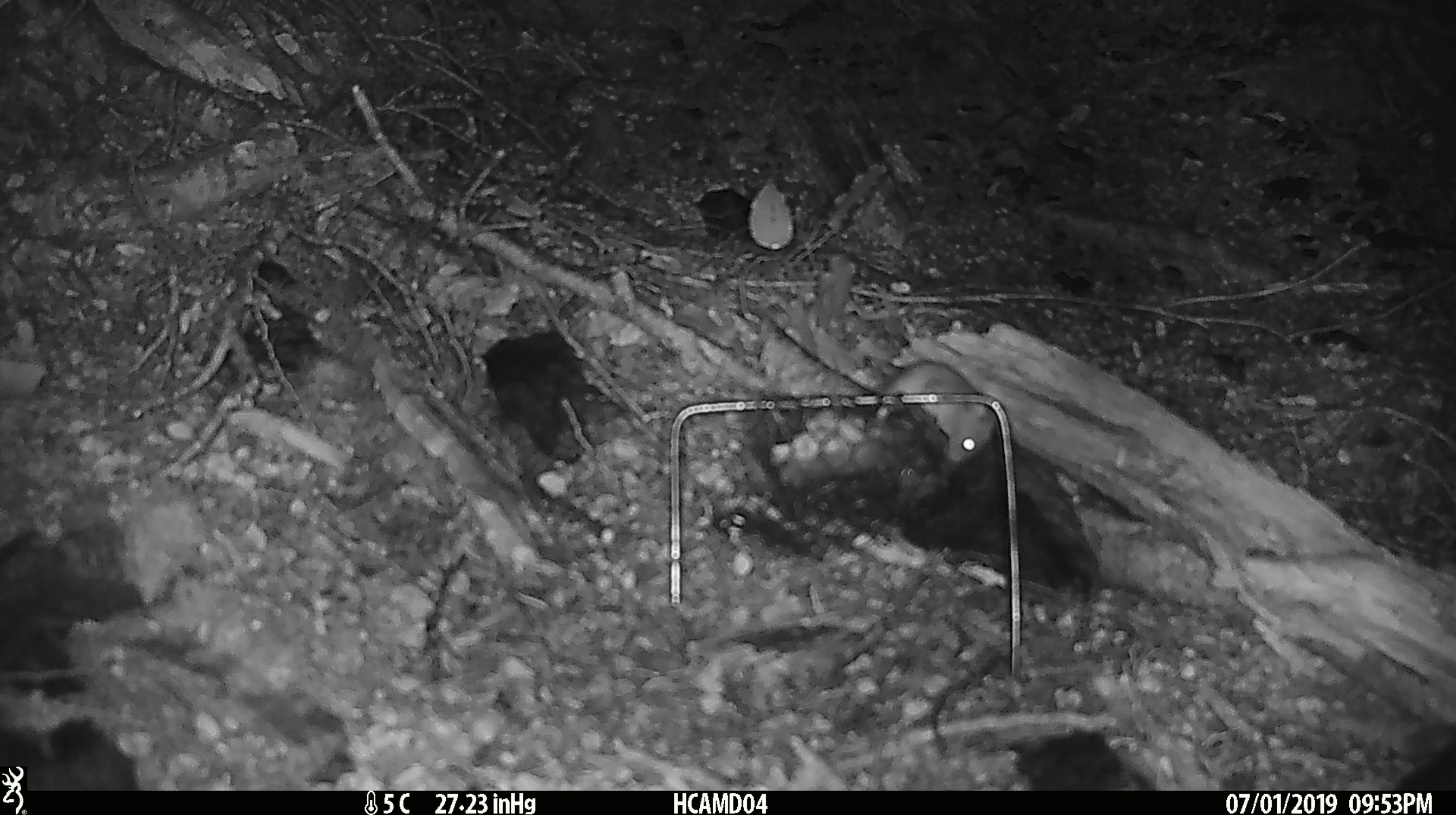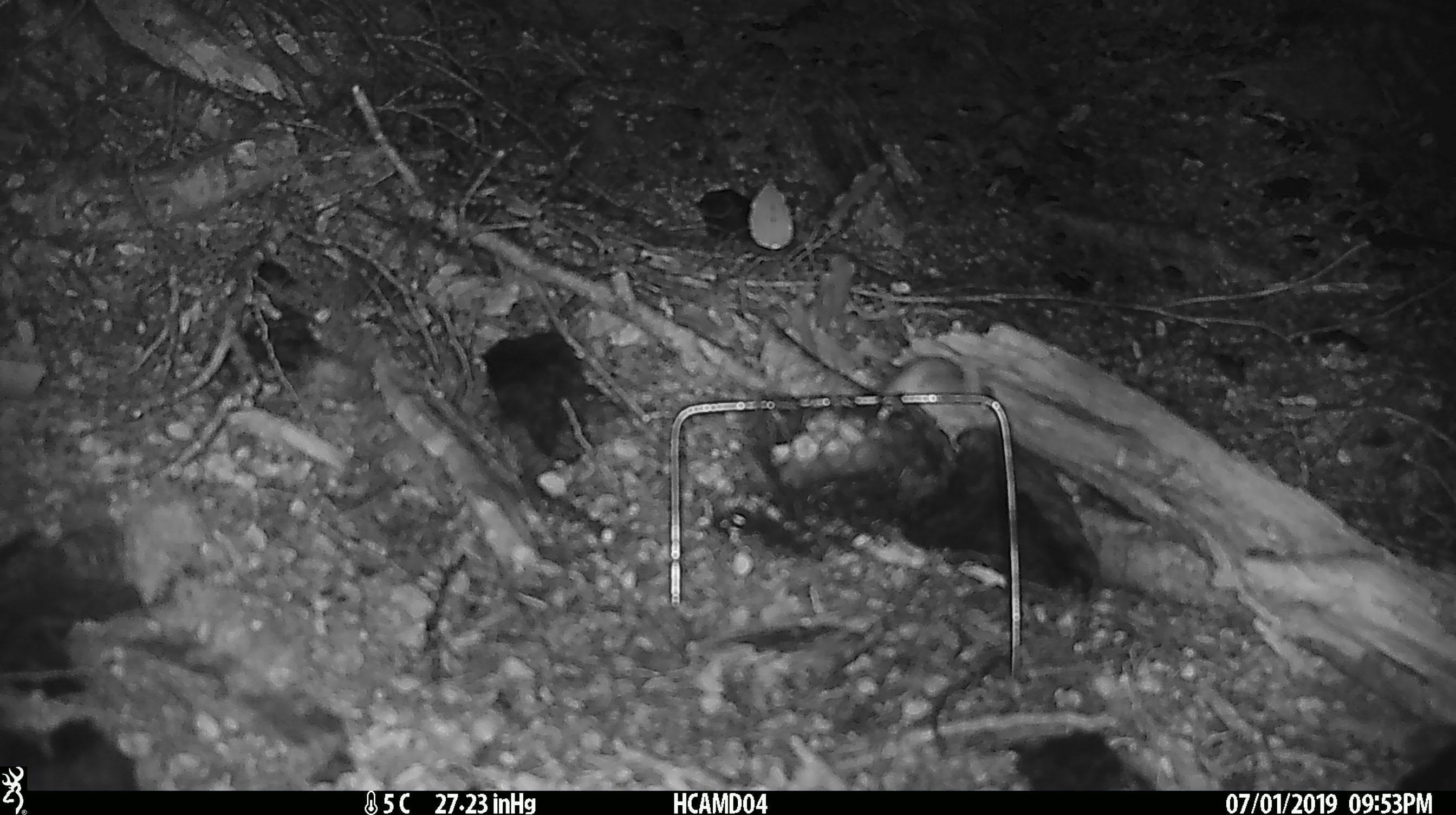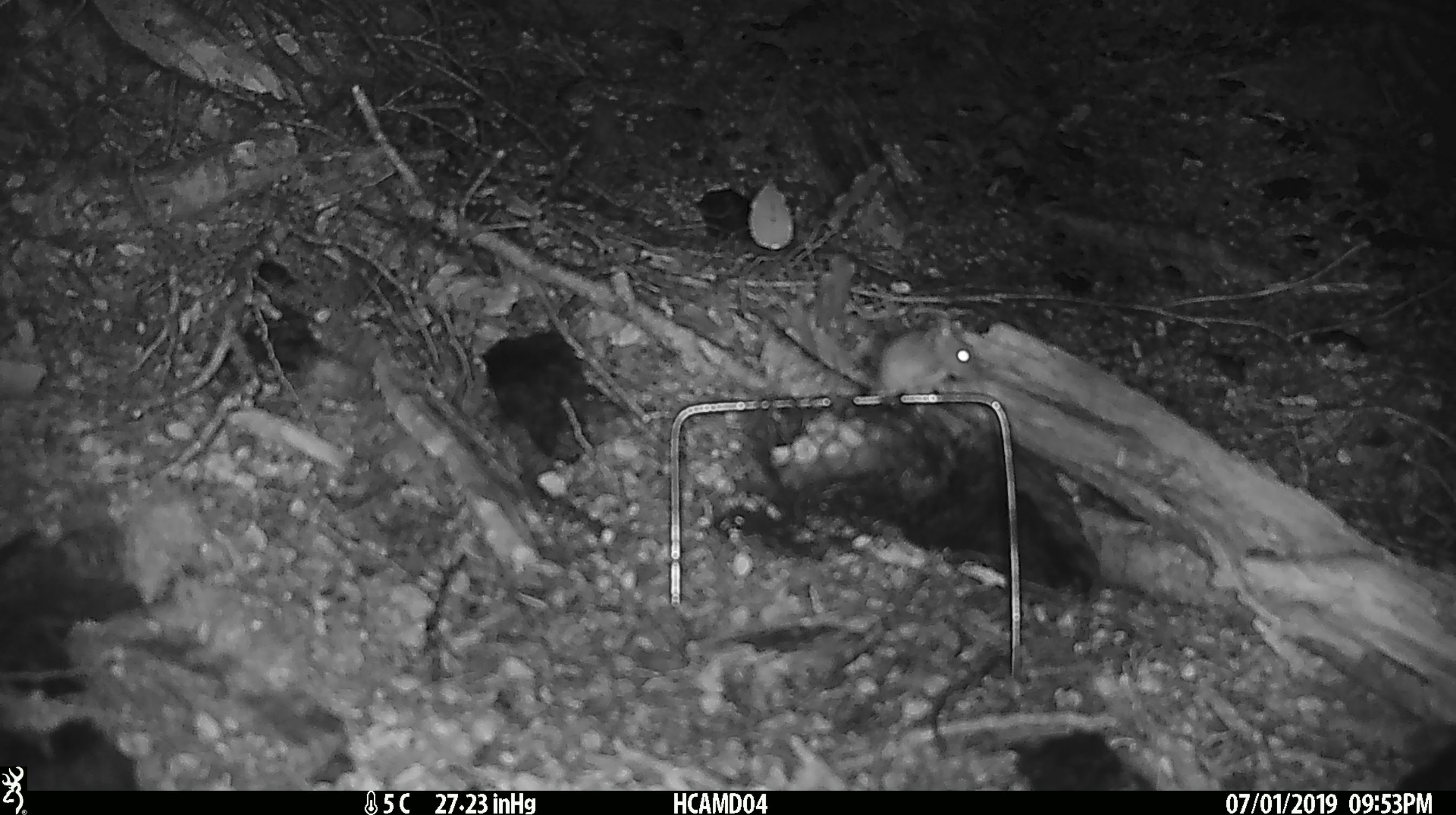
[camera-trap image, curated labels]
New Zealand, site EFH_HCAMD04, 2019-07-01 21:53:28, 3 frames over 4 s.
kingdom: Animalia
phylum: Chordata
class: Mammalia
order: Rodentia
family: Muridae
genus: Mus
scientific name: Mus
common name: mouse